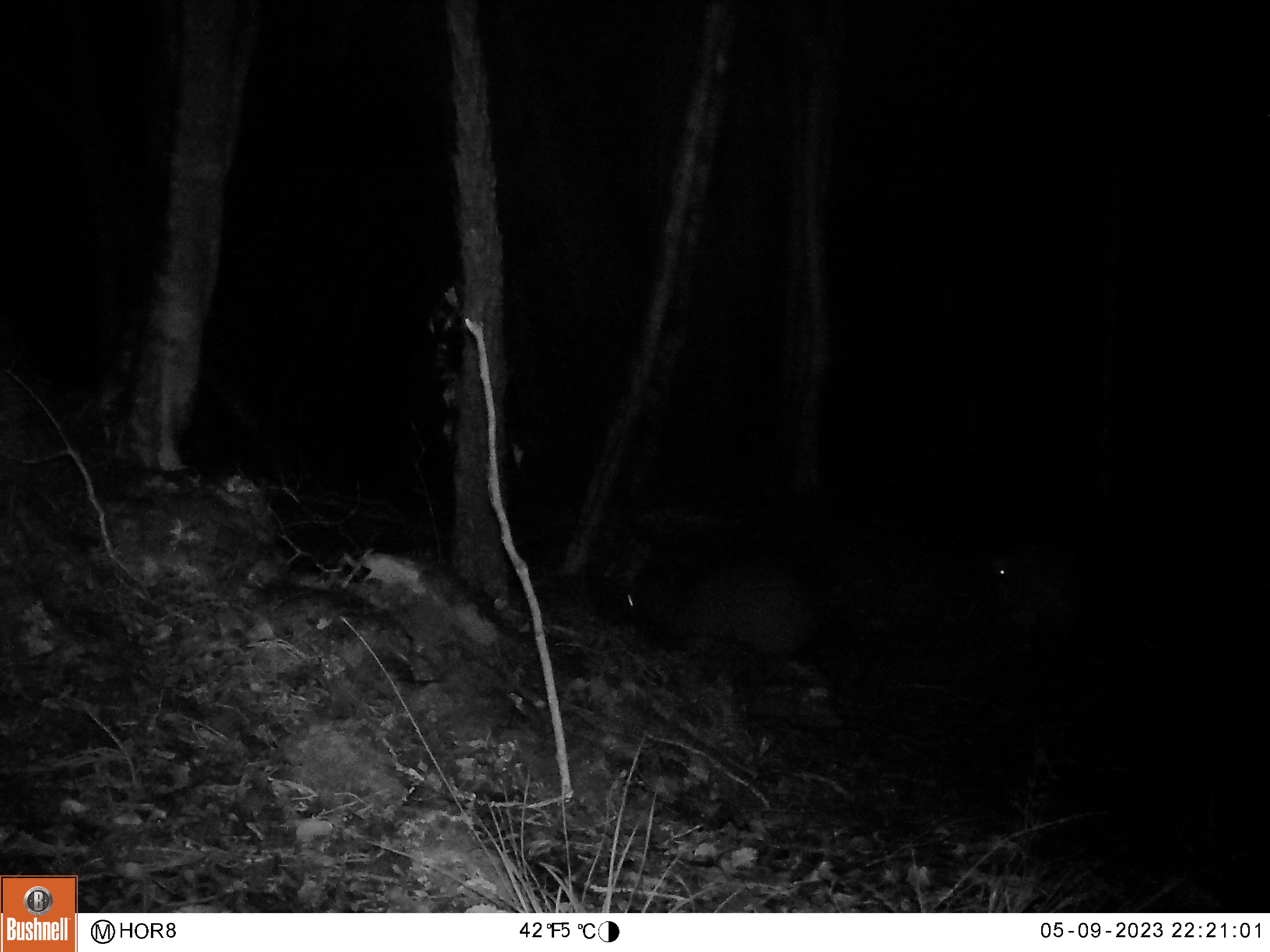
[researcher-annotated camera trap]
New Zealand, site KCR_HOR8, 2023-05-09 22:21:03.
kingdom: Animalia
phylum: Chordata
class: Aves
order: Apterygiformes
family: Apterygidae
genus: Apteryx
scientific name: Apteryx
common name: kiwi